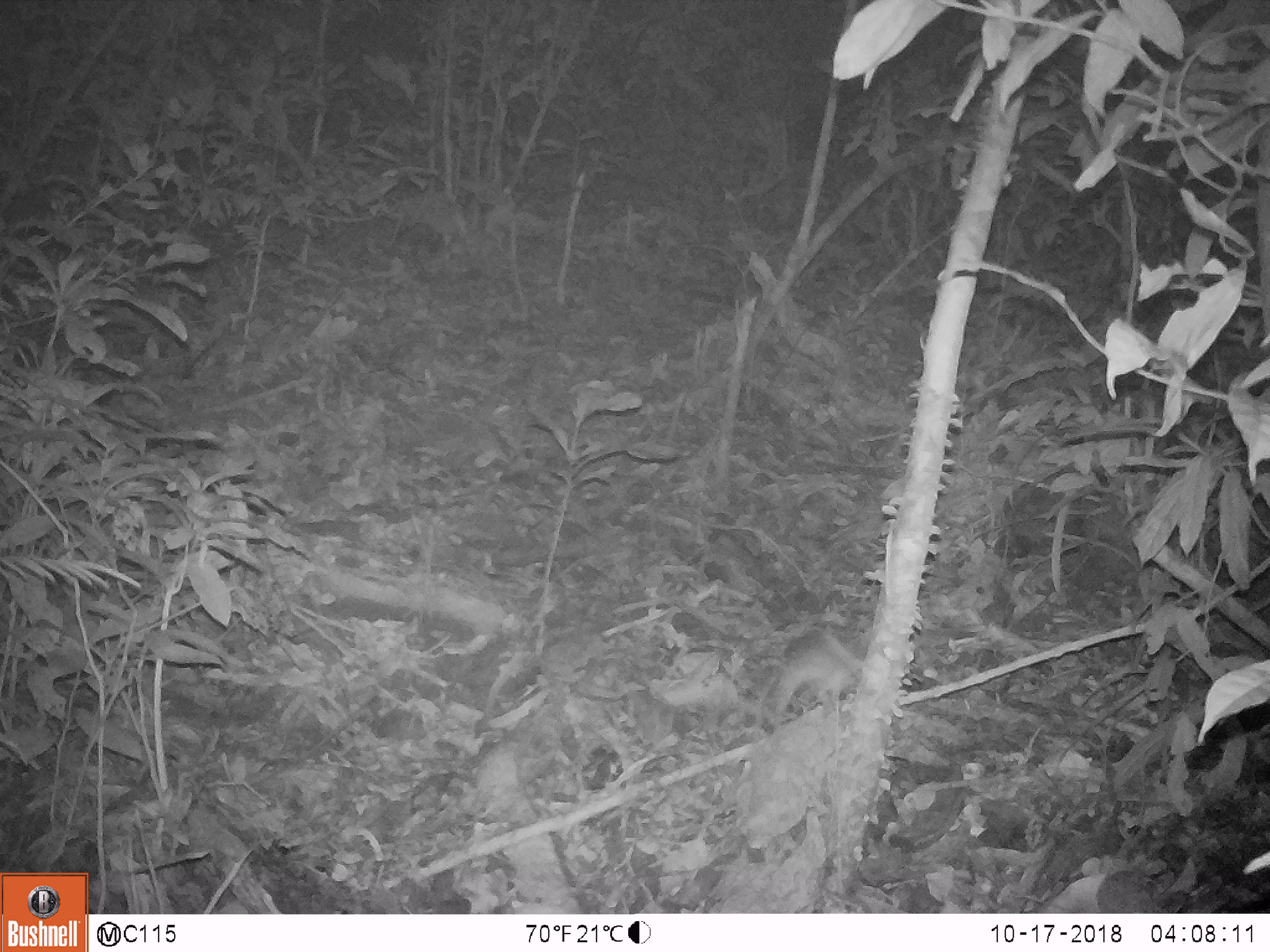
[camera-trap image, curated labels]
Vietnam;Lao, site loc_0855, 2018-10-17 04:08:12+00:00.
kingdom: Animalia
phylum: Chordata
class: Mammalia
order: Rodentia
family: Muridae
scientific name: Muridae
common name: old-world mice and rats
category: unidentified murid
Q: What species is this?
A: Unidentified murid (old-world mice and rats) (Muridae).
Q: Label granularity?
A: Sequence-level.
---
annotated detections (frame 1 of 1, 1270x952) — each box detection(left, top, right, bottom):
unidentified murid: detection(760, 628, 865, 725)